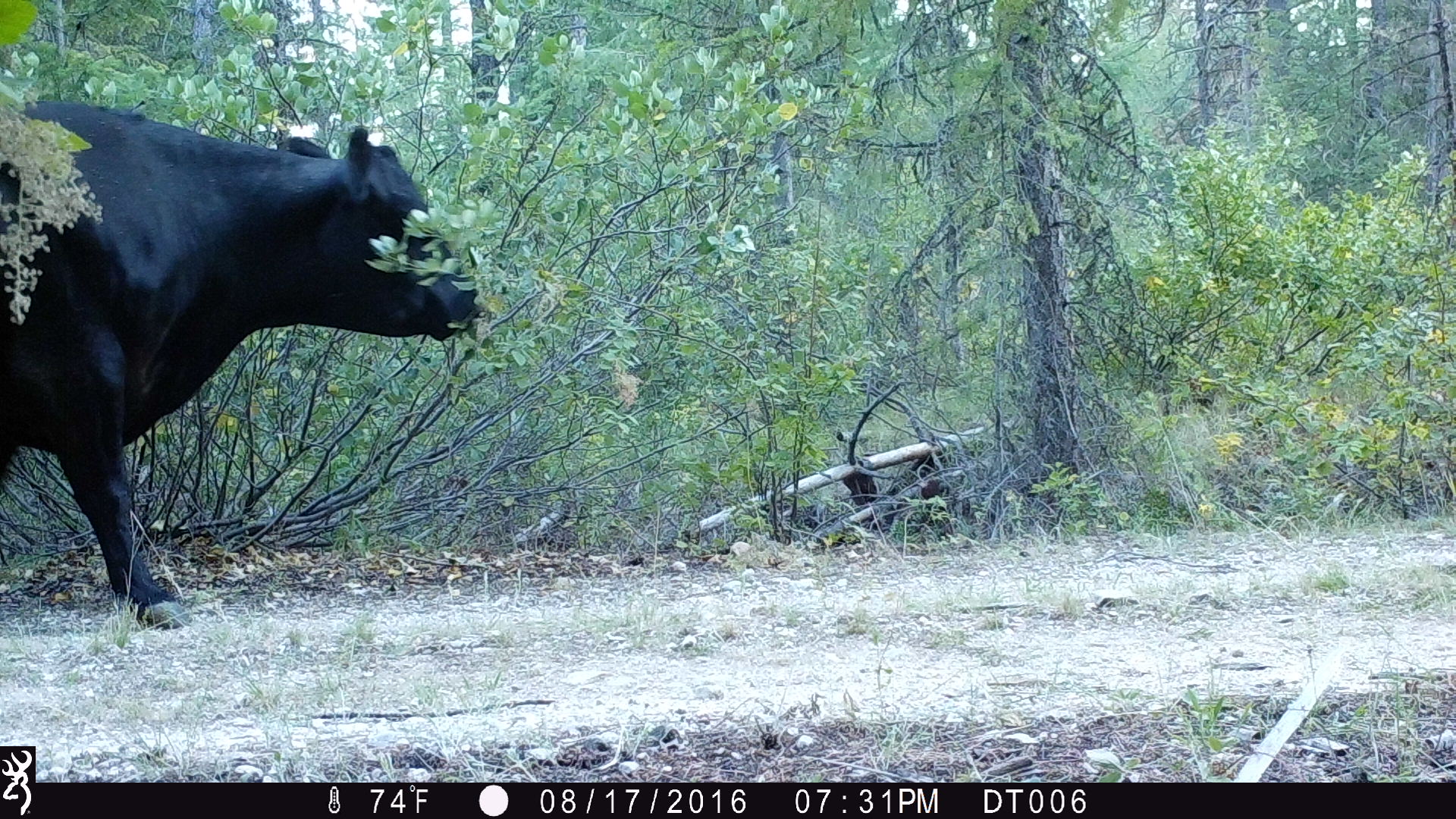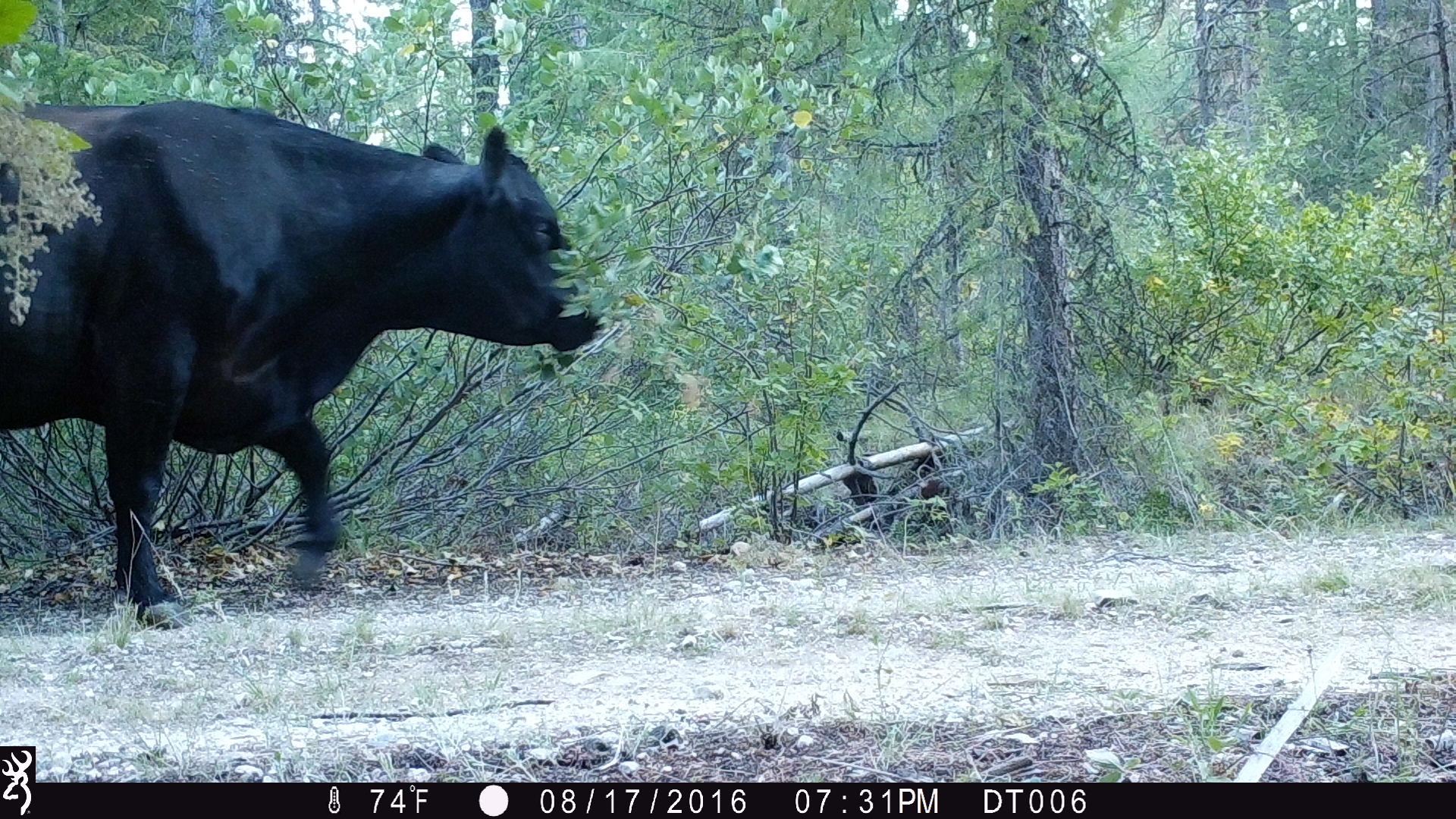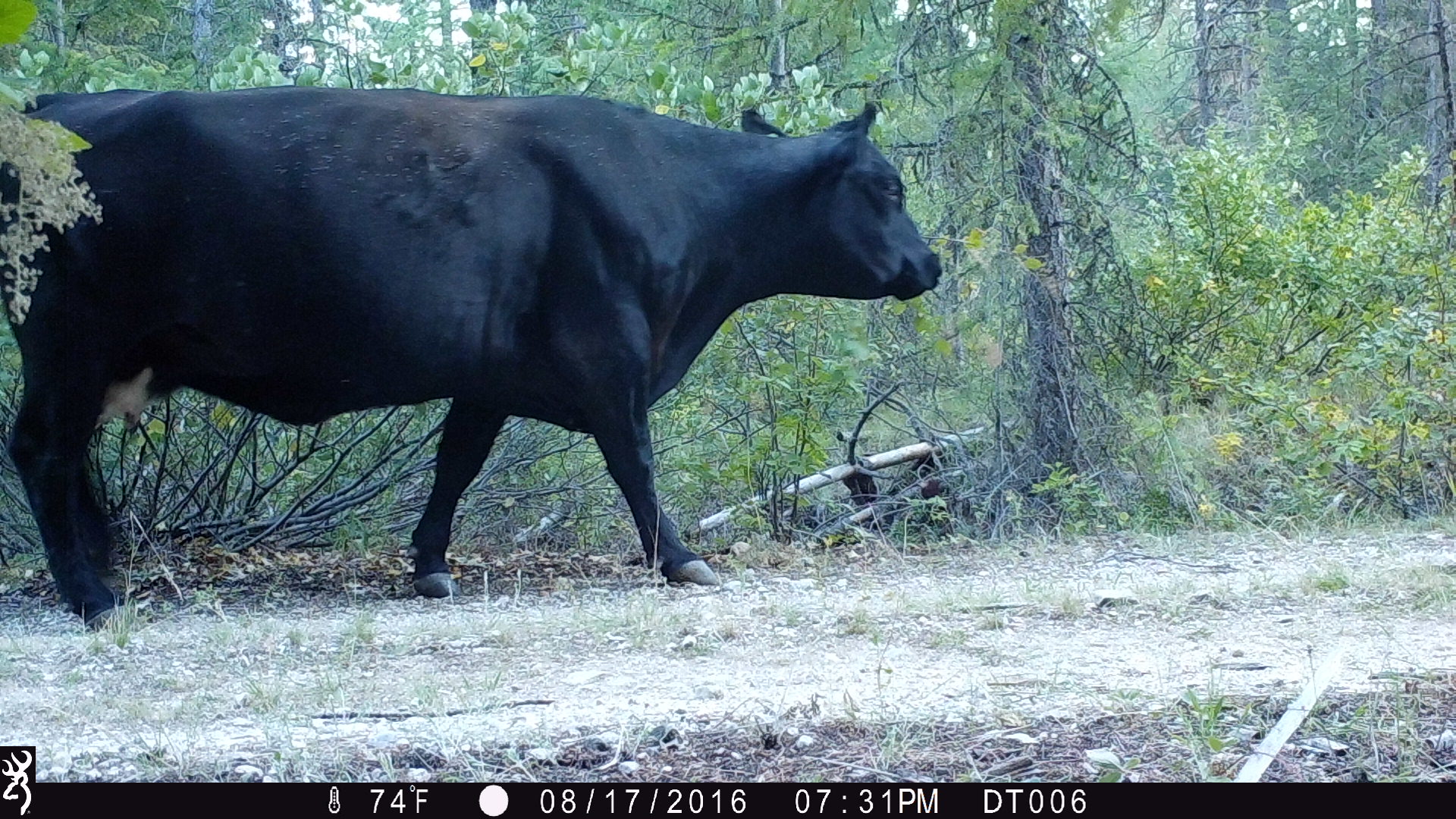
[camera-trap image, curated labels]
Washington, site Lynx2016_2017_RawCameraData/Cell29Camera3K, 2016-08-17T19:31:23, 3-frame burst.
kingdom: Animalia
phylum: Chordata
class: Mammalia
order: Artiodactyla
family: Bovidae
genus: Bos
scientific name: Bos taurus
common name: domestic cattle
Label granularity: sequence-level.